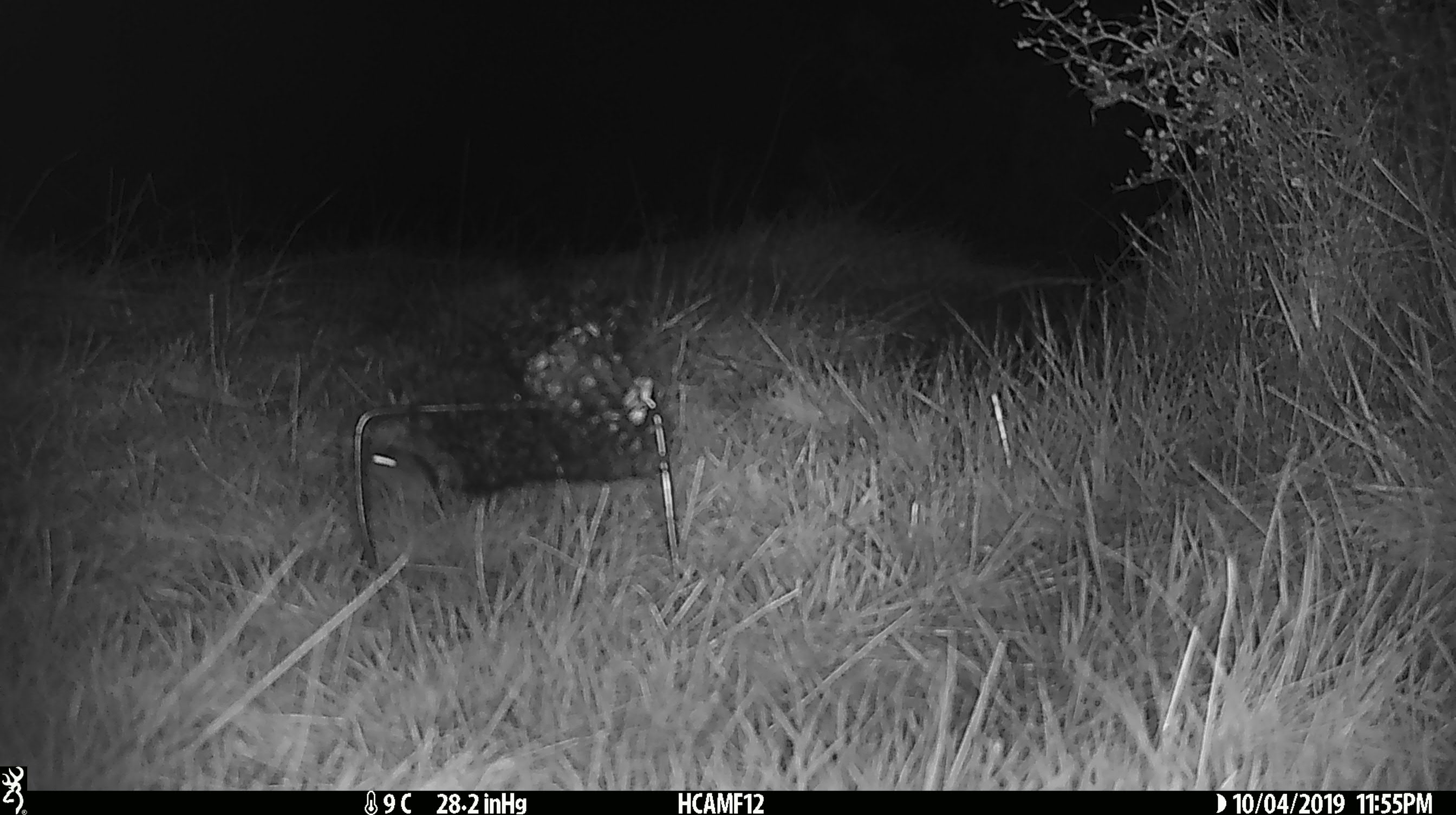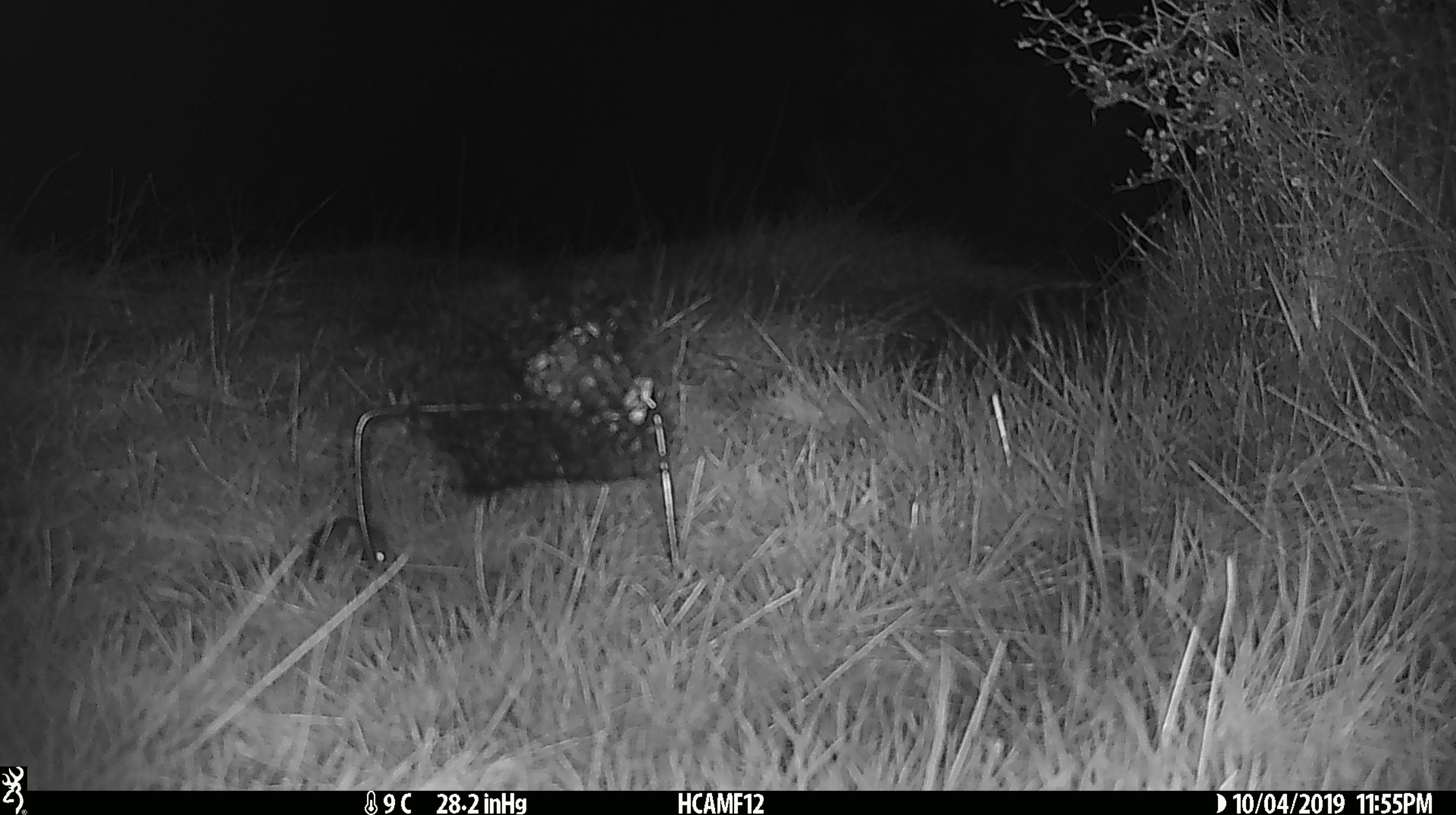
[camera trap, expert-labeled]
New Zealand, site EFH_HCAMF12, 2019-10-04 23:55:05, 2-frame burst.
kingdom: Animalia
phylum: Chordata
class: Mammalia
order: Rodentia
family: Muridae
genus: Mus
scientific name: Mus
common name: mouse